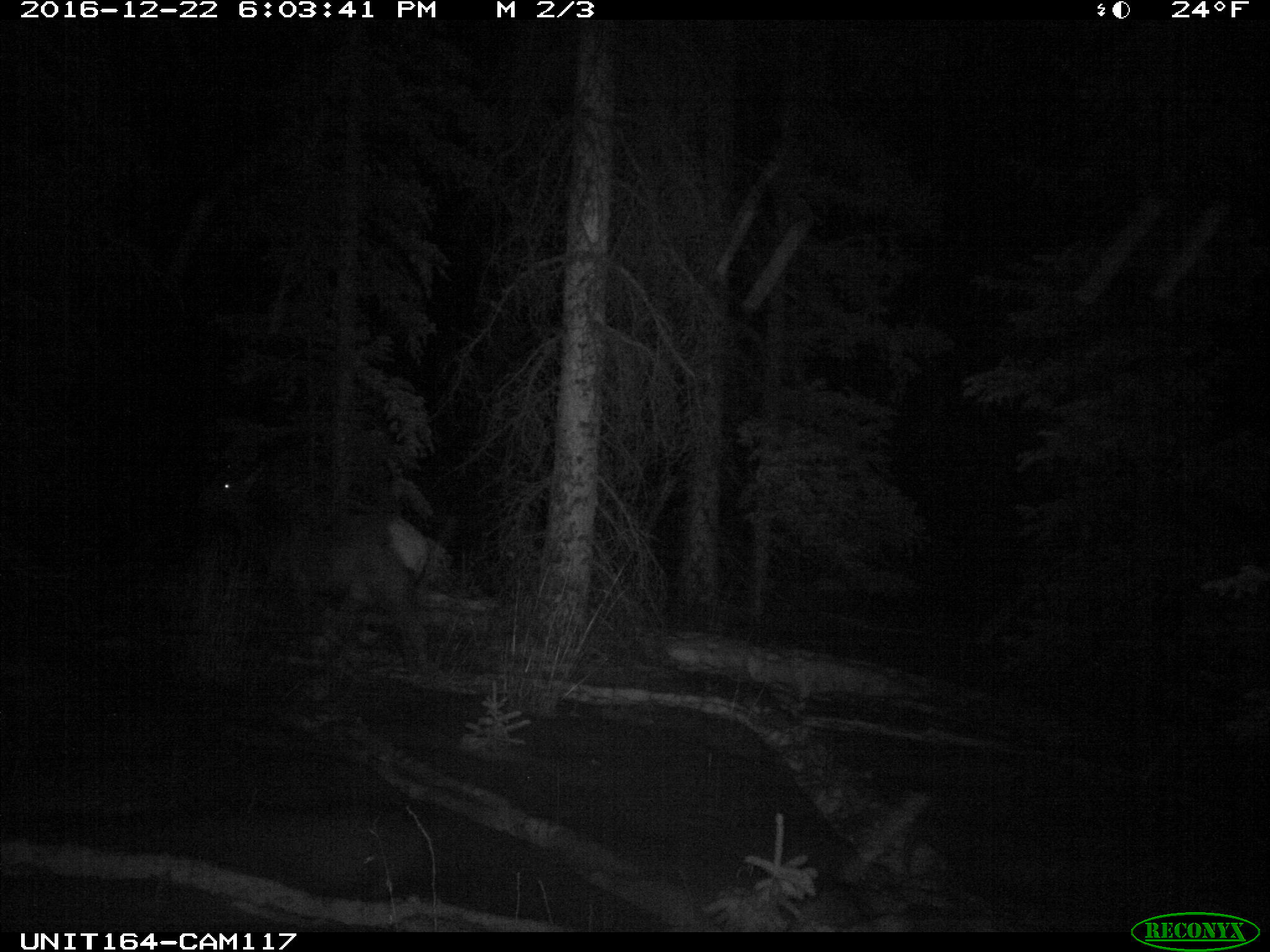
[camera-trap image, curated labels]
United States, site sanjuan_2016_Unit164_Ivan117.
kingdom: Animalia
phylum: Chordata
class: Mammalia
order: Artiodactyla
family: Cervidae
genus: Cervus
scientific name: Cervus elaphus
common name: red deer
Cervus elaphus (red deer).